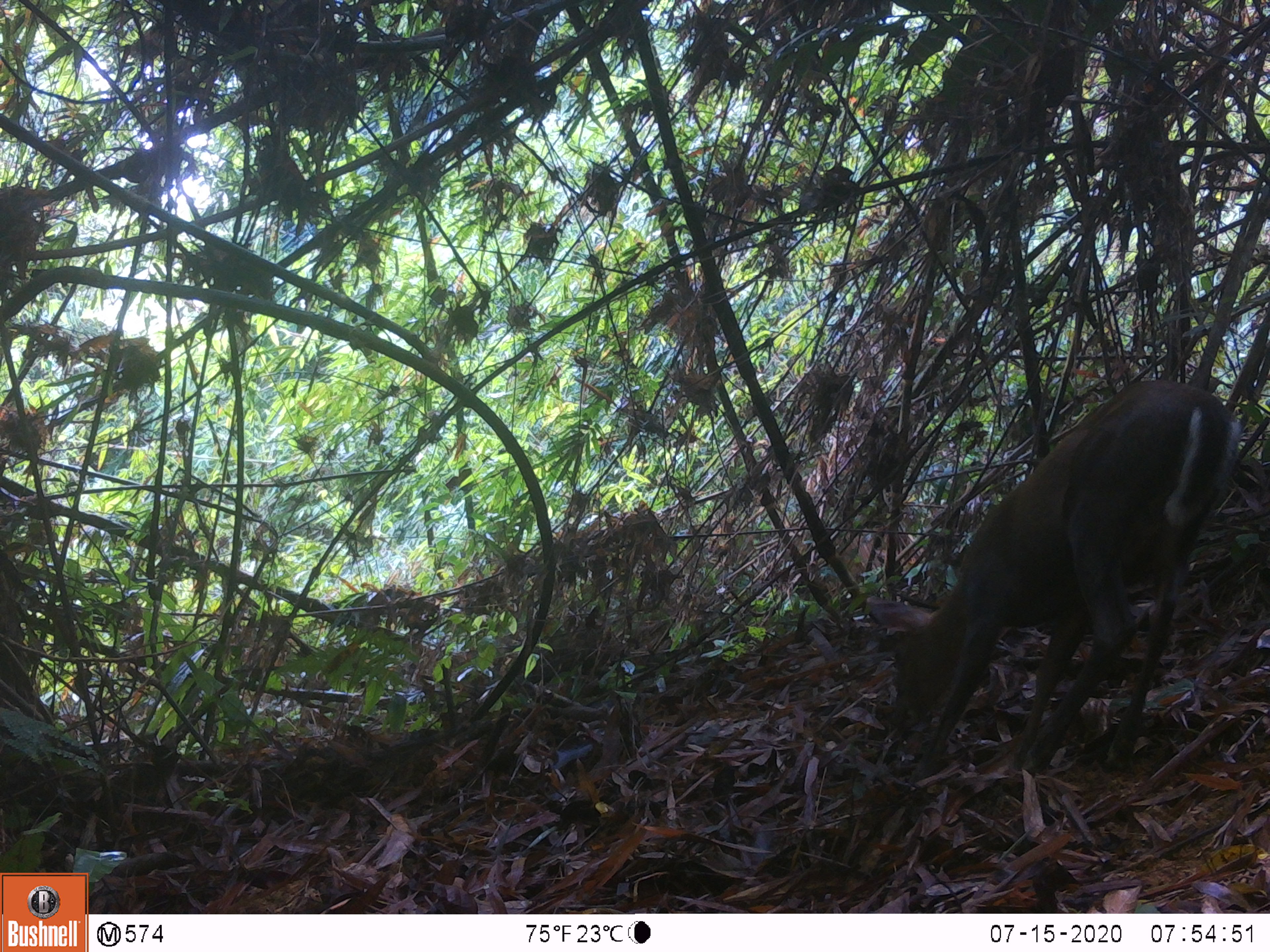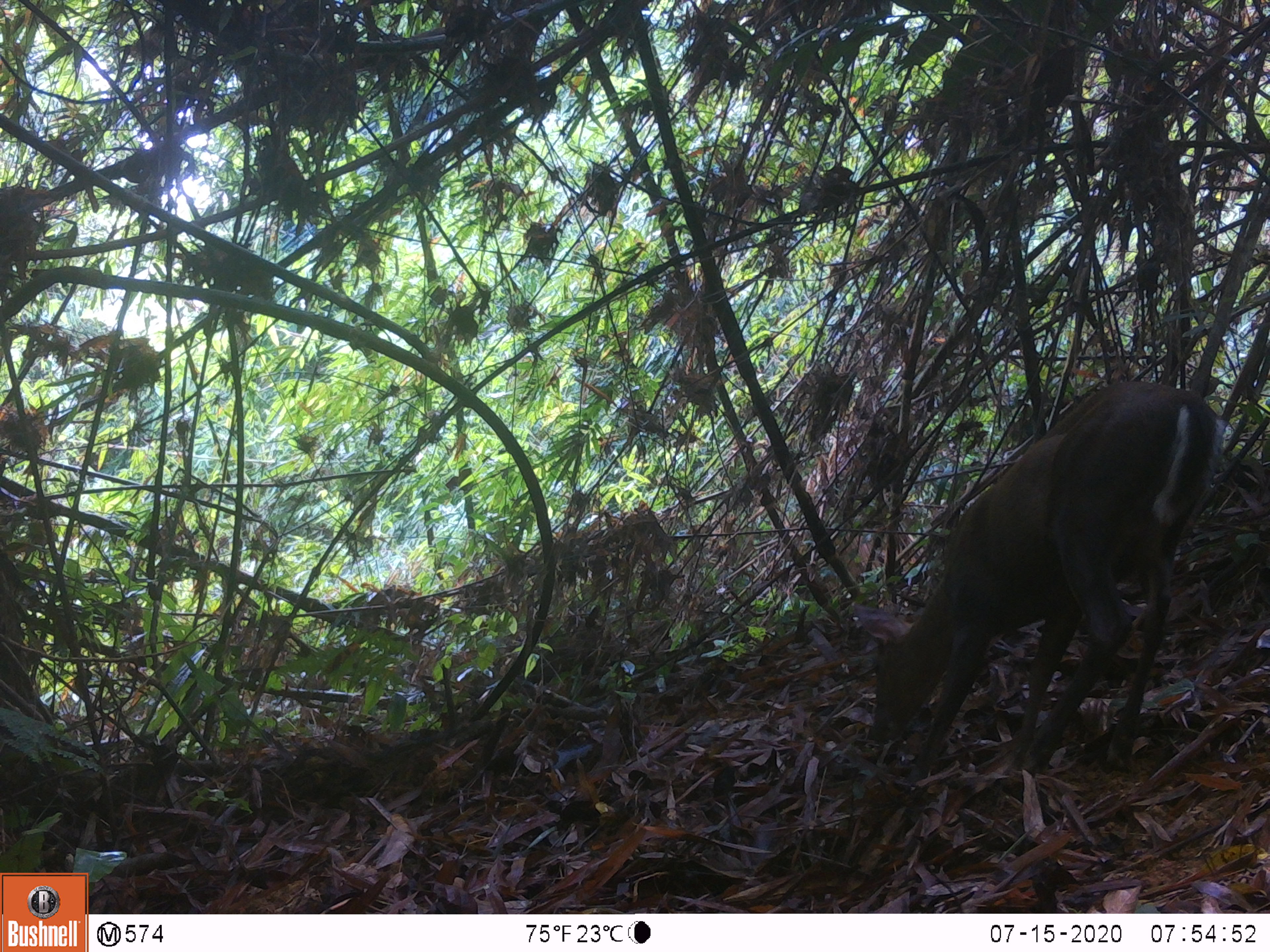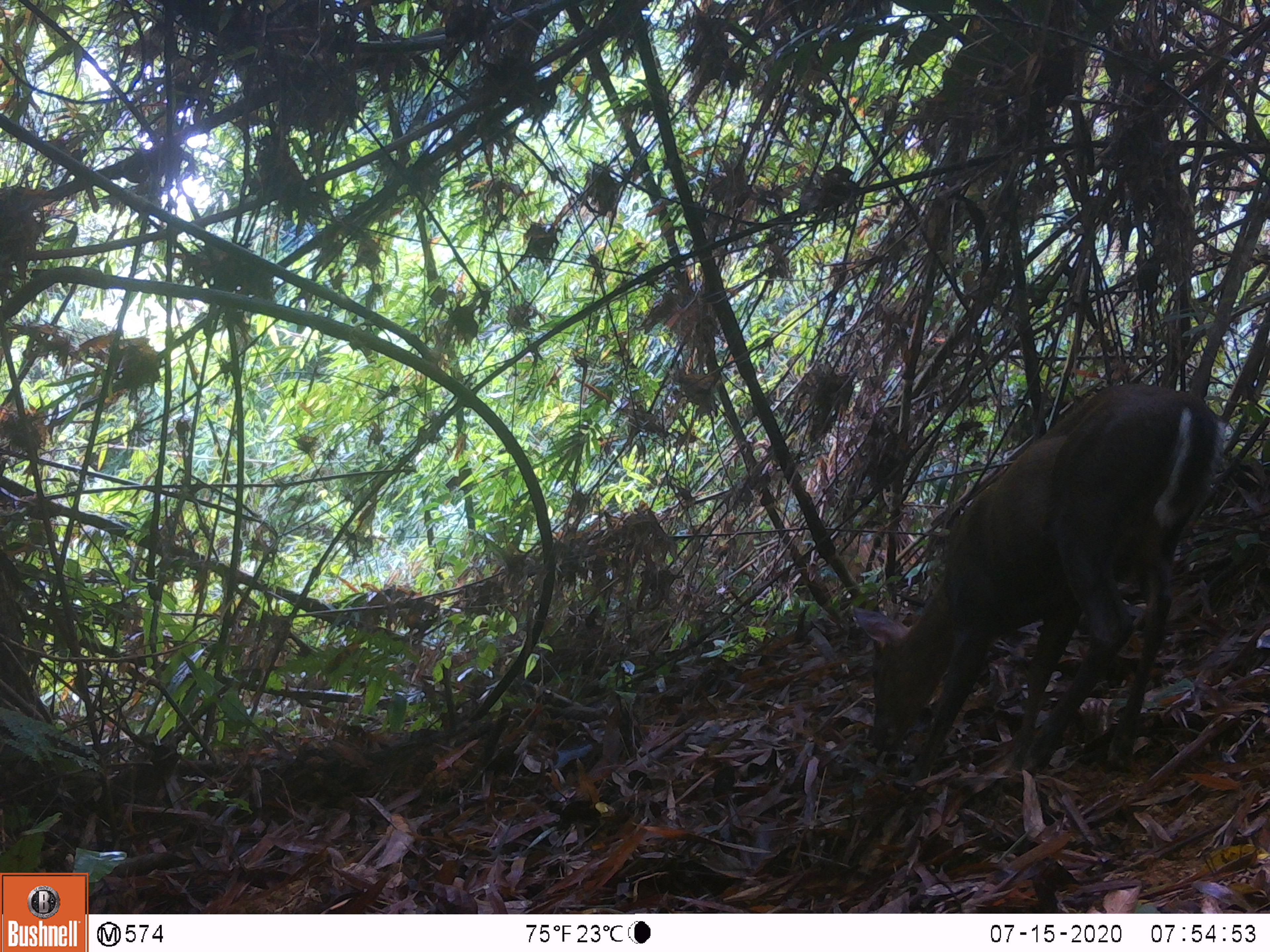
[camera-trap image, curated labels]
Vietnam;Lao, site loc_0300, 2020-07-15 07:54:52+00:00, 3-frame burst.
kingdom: Animalia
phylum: Chordata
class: Mammalia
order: Artiodactyla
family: Cervidae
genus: Muntiacus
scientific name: Muntiacus rooseveltorum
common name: roosevelt's muntjac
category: roosevelts muntjac group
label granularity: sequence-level